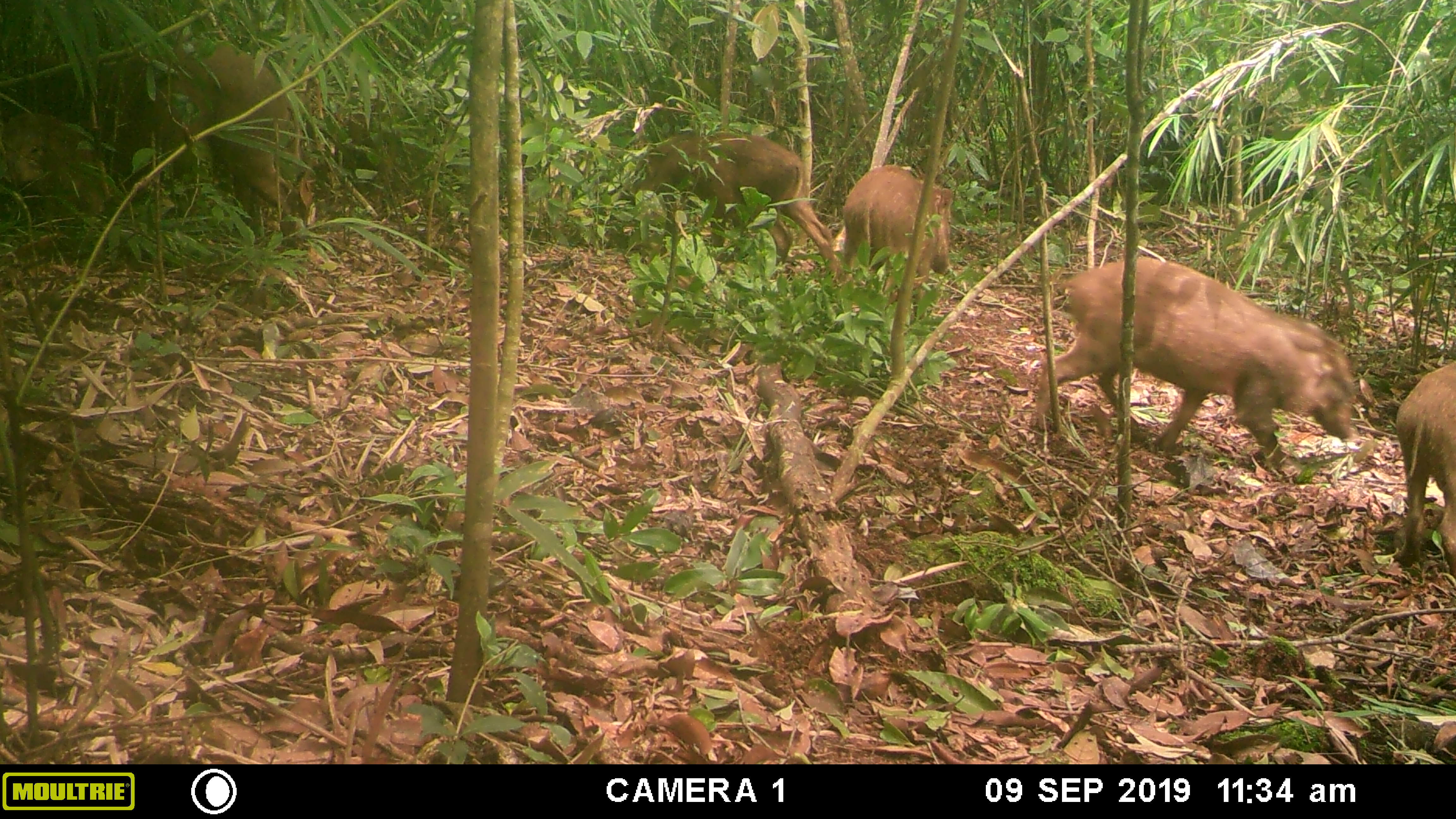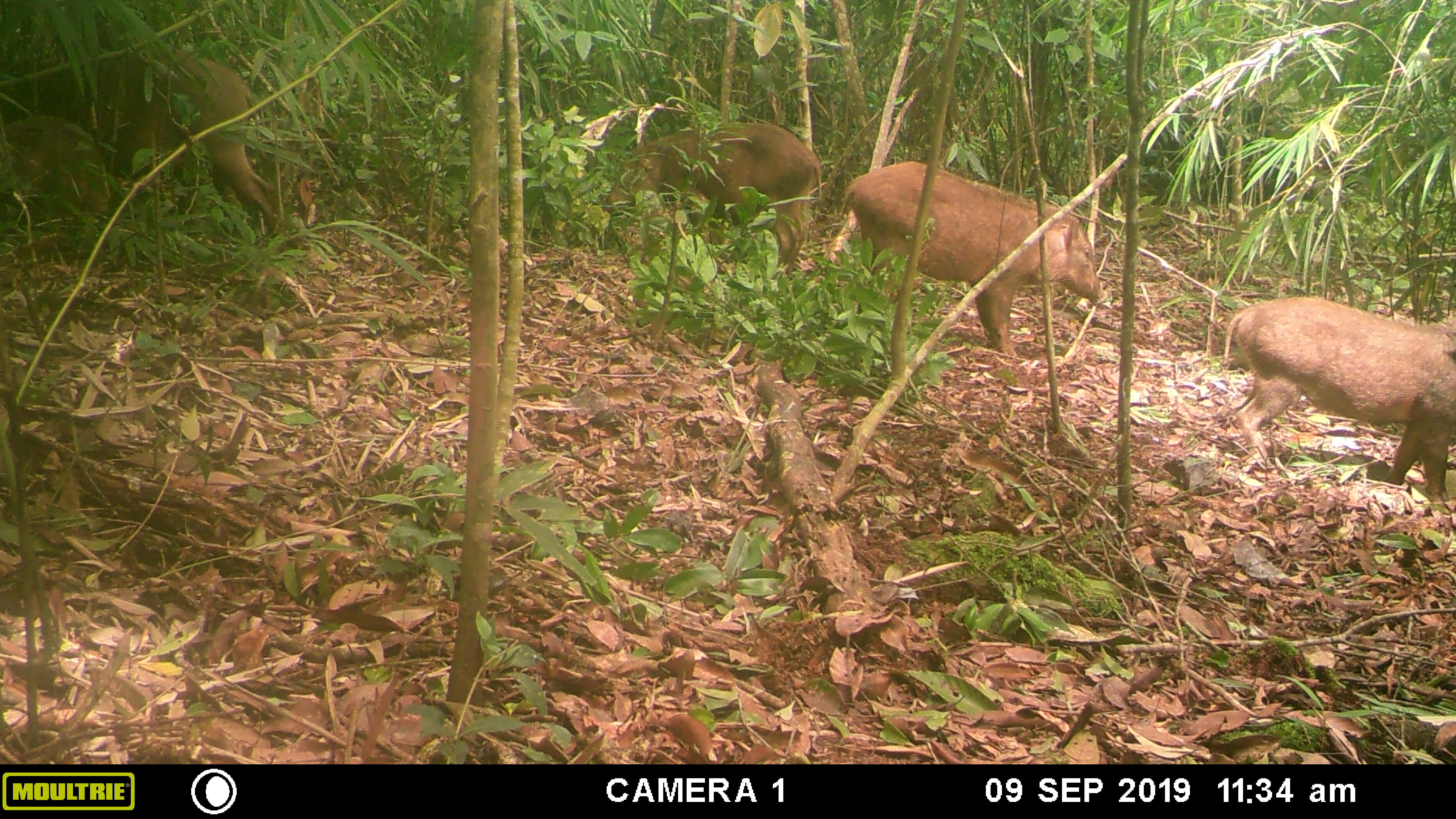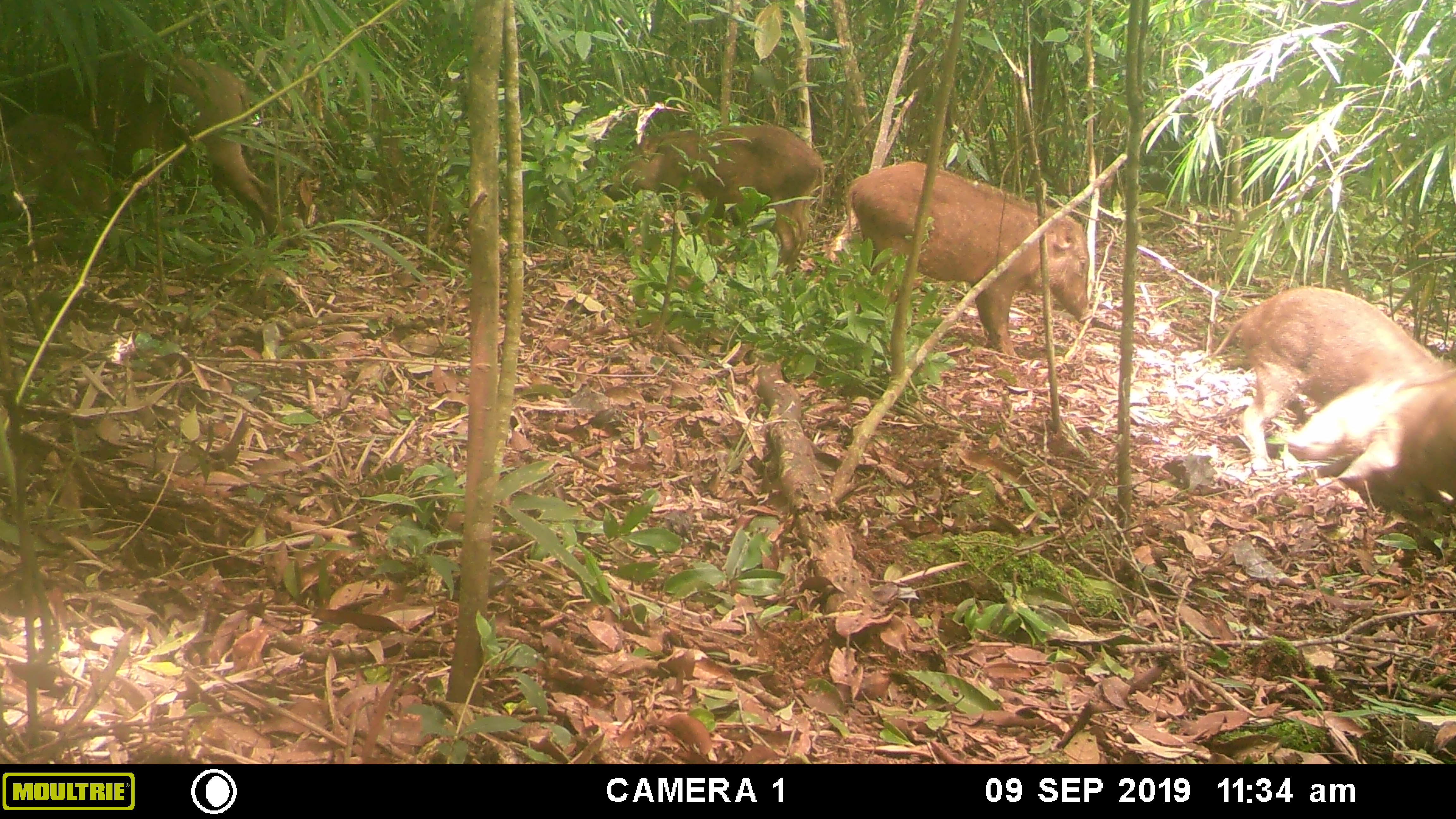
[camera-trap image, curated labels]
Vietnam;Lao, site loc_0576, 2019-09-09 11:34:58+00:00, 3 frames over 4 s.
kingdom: Animalia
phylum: Chordata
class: Mammalia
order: Artiodactyla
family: Suidae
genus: Sus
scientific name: Sus scrofa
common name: eurasian wild pig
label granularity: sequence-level